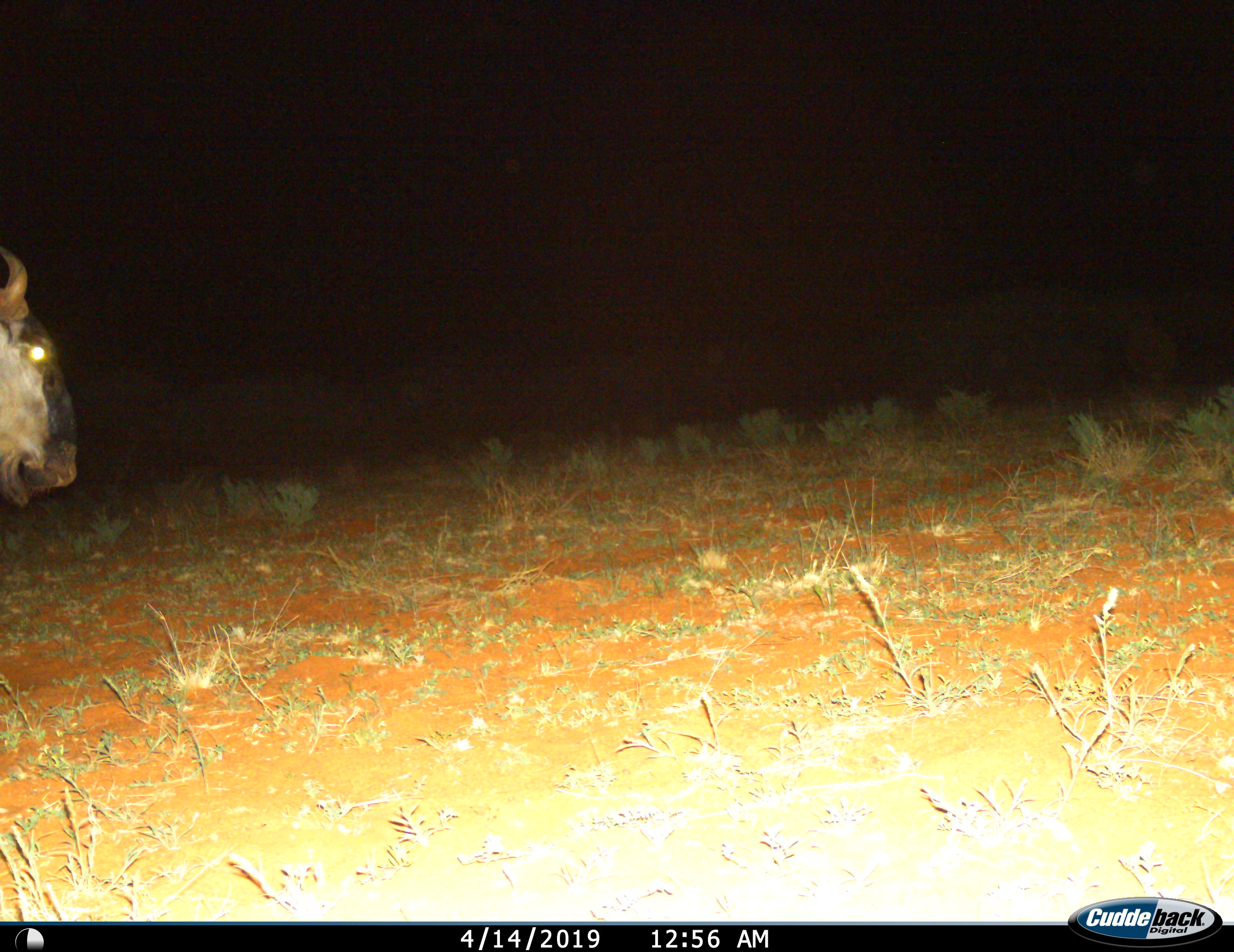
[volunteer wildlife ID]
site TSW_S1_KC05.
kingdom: Animalia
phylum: Chordata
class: Mammalia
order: Artiodactyla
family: Bovidae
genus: Connochaetes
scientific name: Connochaetes taurinus taurinus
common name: blue wildebeest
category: wildebeestblue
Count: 1.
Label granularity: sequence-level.